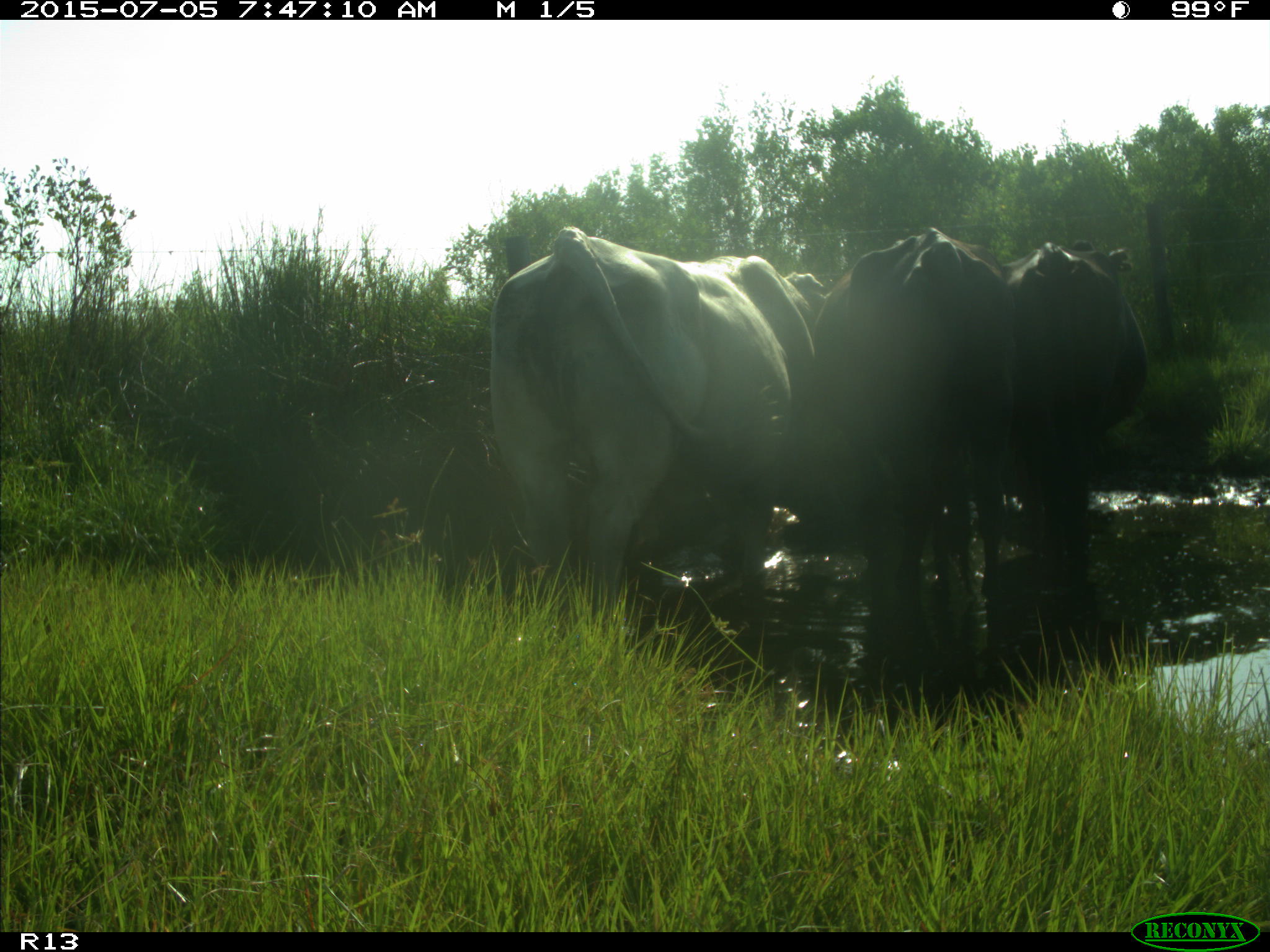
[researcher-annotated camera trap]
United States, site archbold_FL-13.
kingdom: Animalia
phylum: Chordata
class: Mammalia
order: Artiodactyla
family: Bovidae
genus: Bos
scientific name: Bos taurus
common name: domestic cow